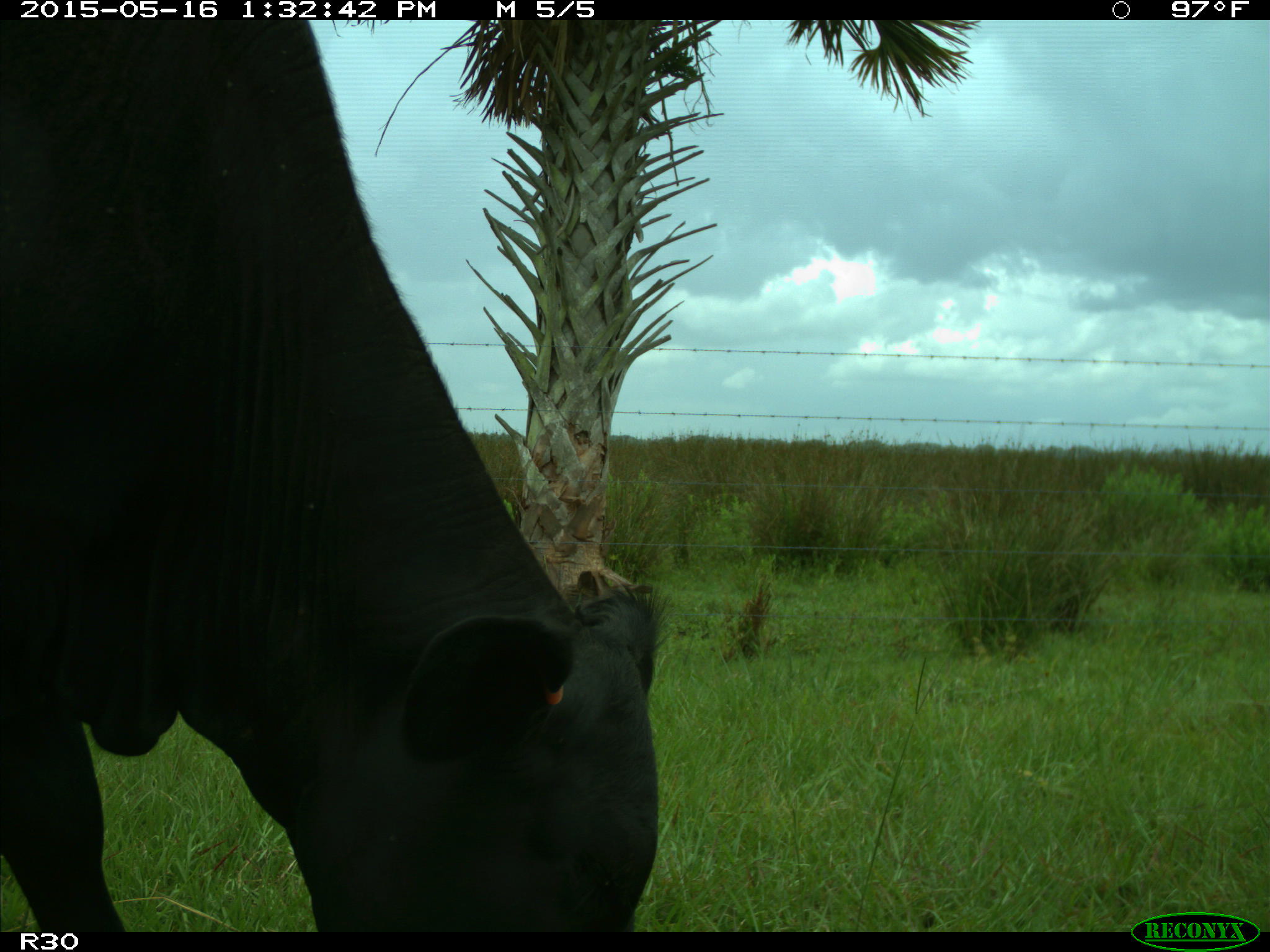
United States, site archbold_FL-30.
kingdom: Animalia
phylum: Chordata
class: Mammalia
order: Artiodactyla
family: Bovidae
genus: Bos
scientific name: Bos taurus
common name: domestic cow